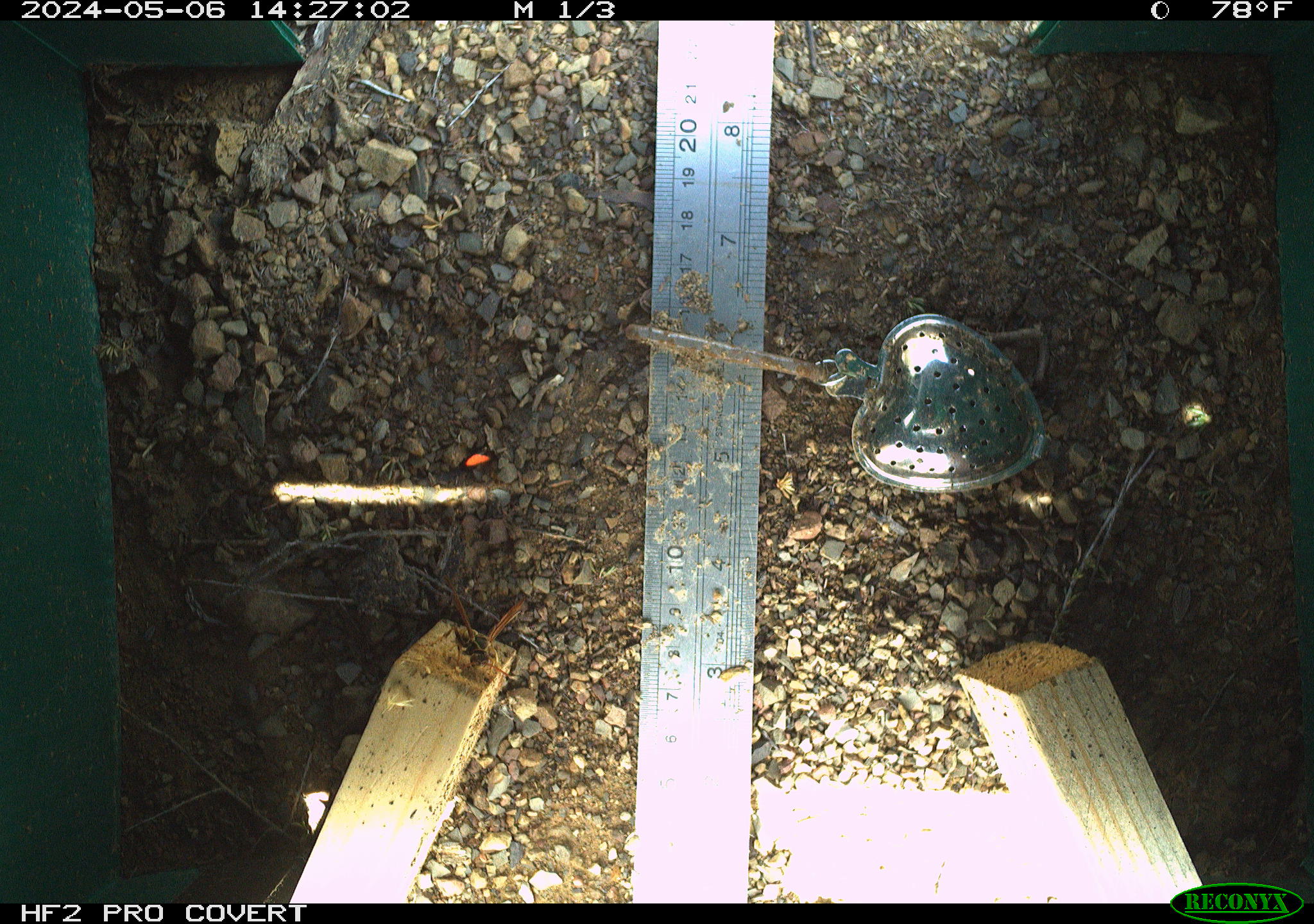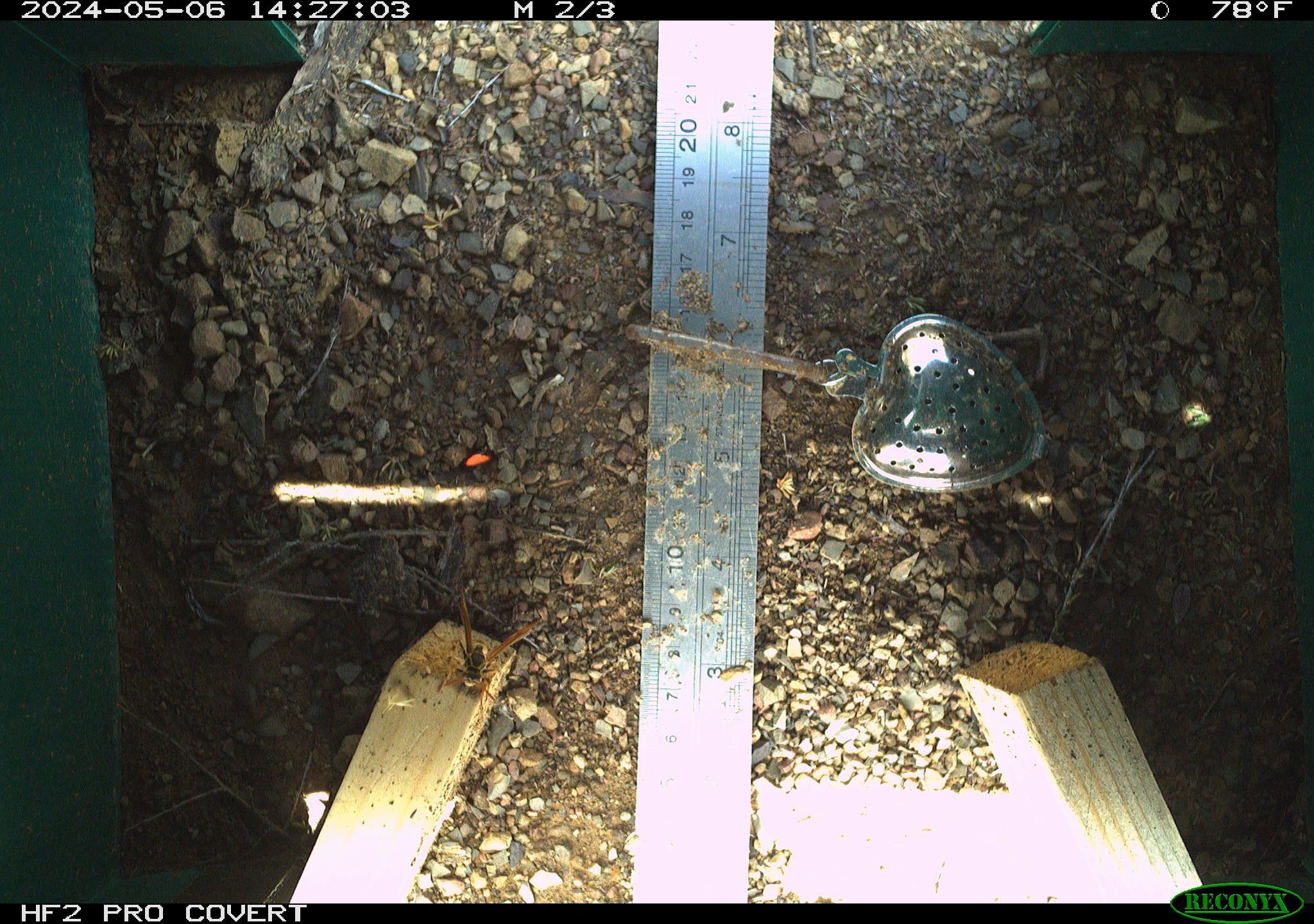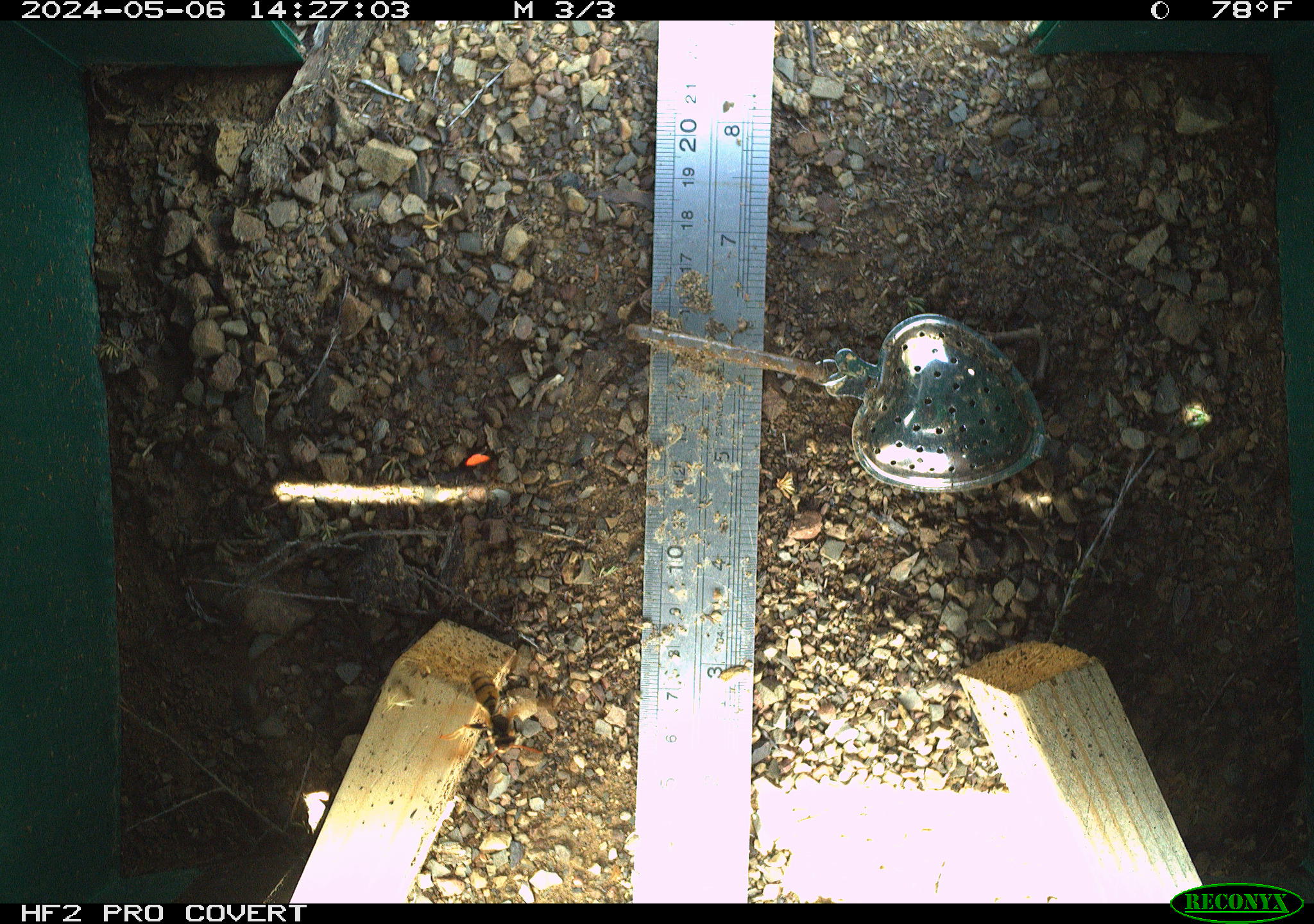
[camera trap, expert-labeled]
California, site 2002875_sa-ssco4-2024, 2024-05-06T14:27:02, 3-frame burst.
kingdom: Animalia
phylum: Arthropoda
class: Insecta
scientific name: Insecta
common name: insect